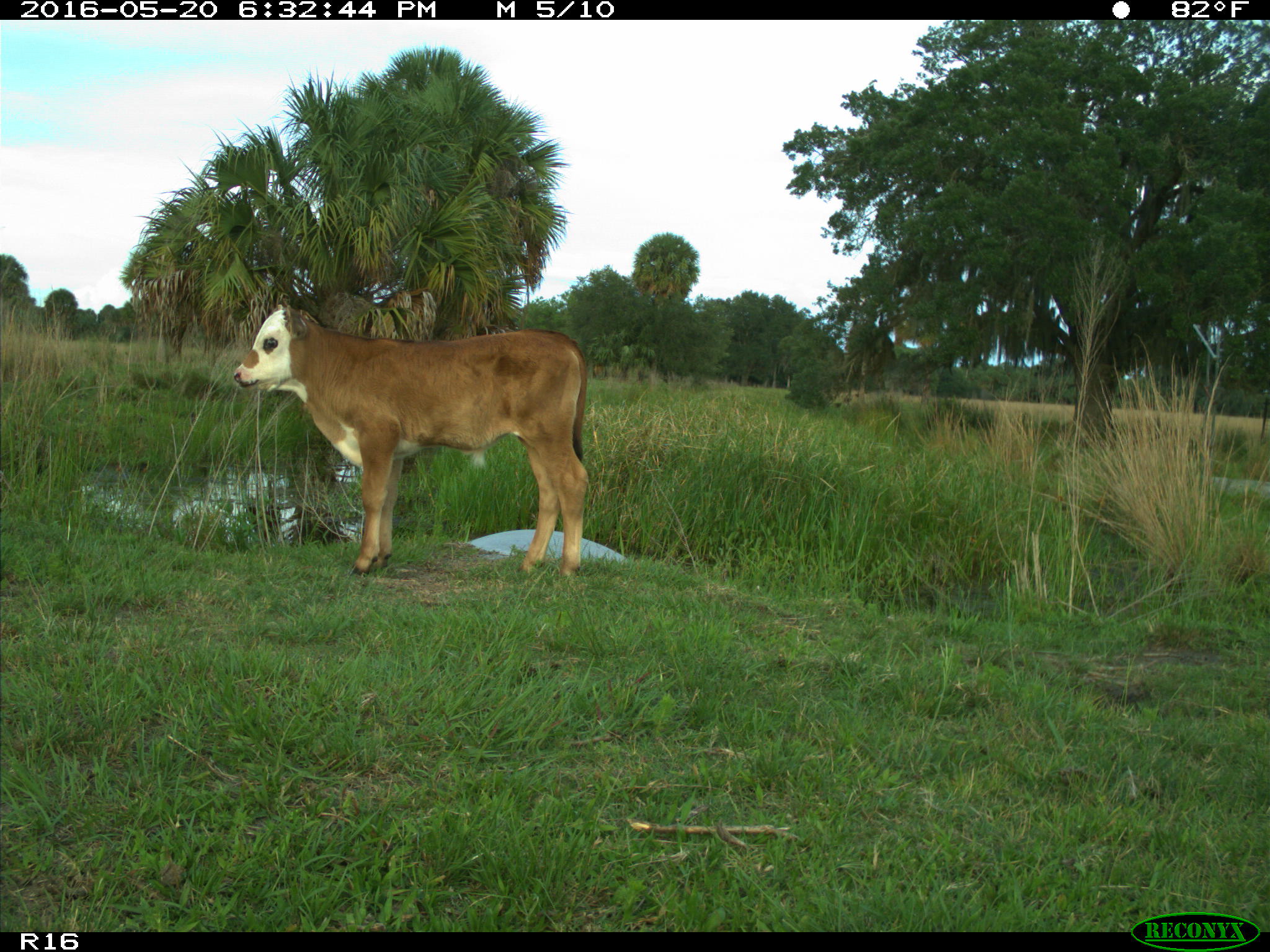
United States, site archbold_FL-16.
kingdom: Animalia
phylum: Chordata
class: Mammalia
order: Artiodactyla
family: Bovidae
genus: Bos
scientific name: Bos taurus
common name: domestic cow